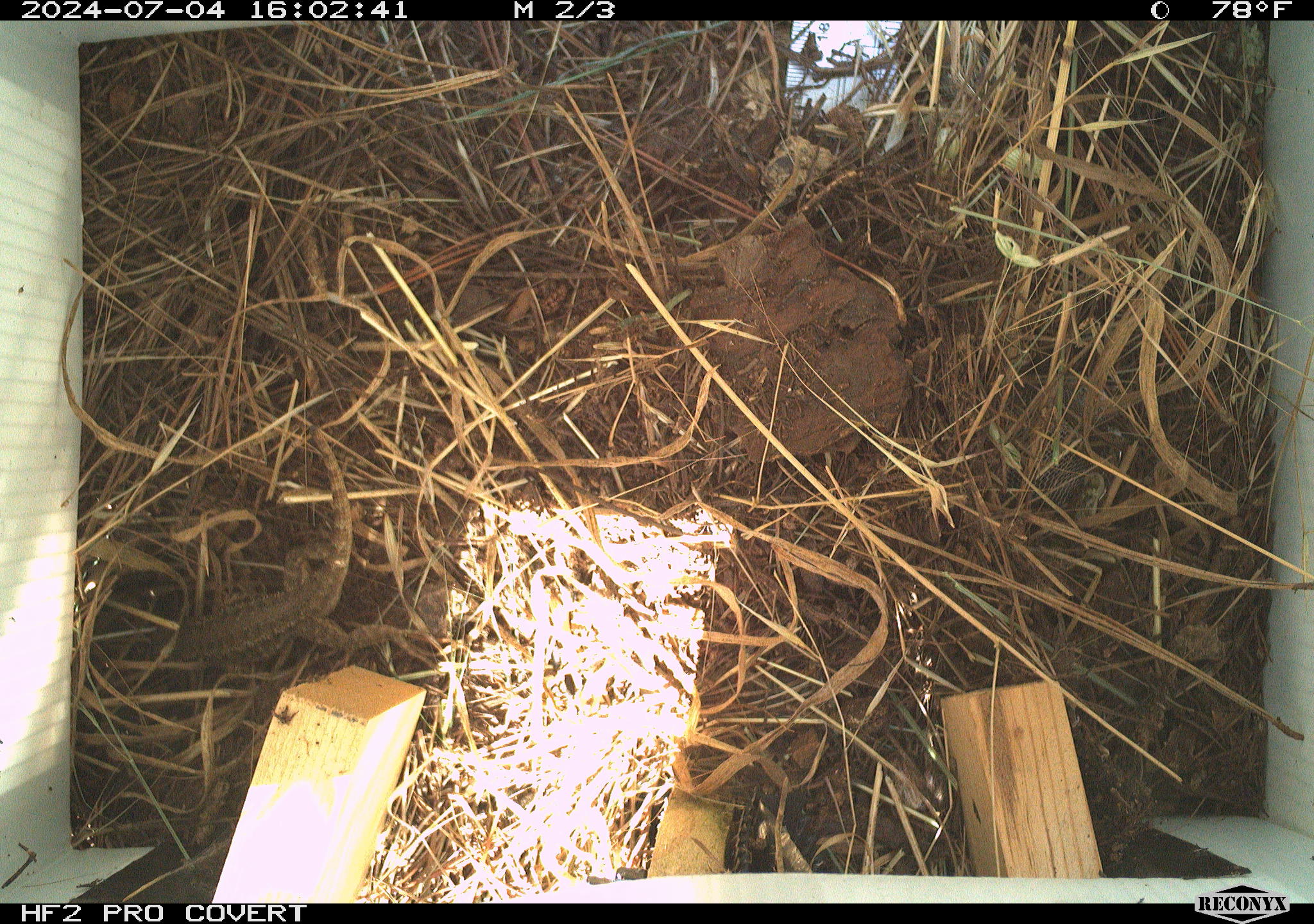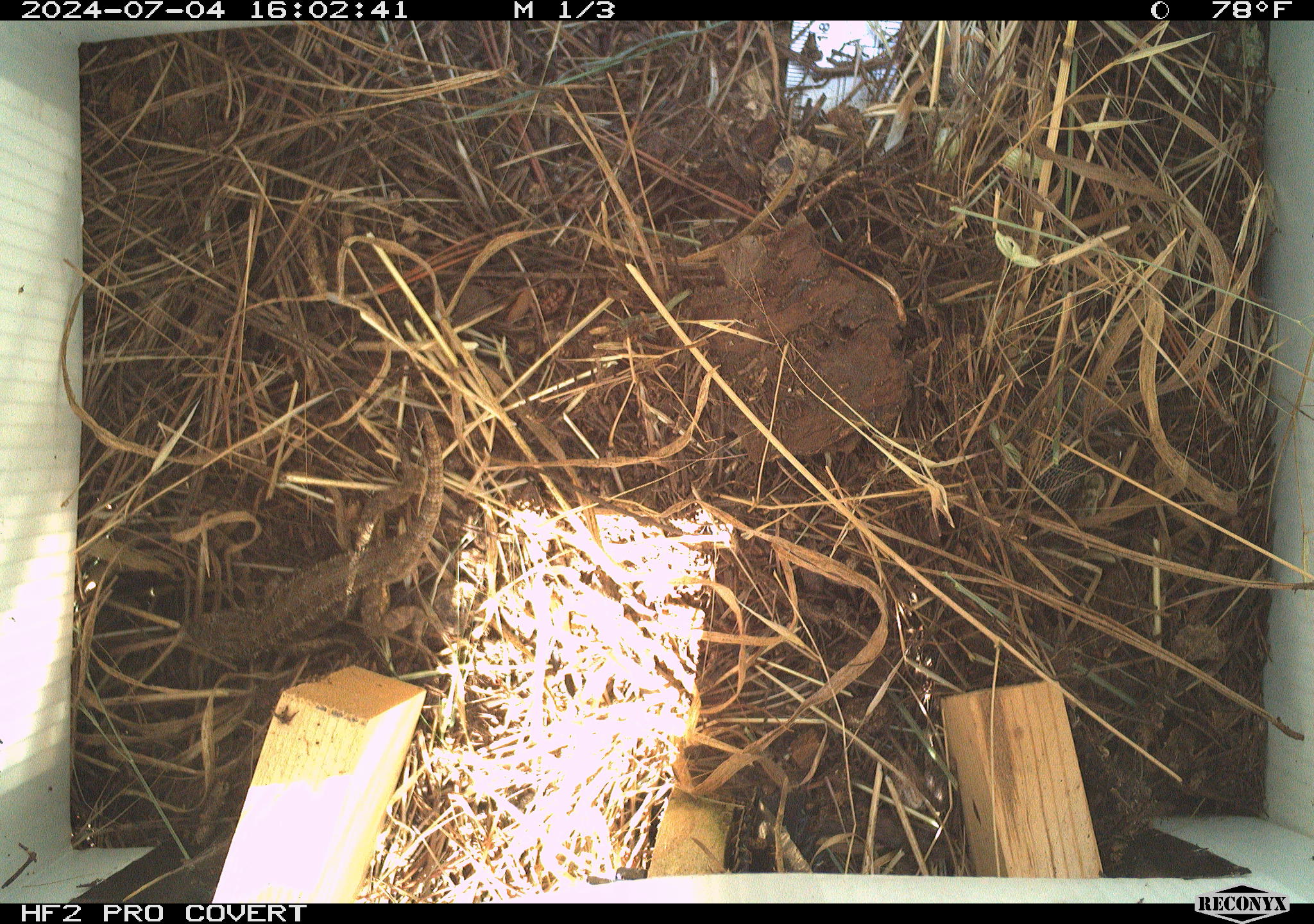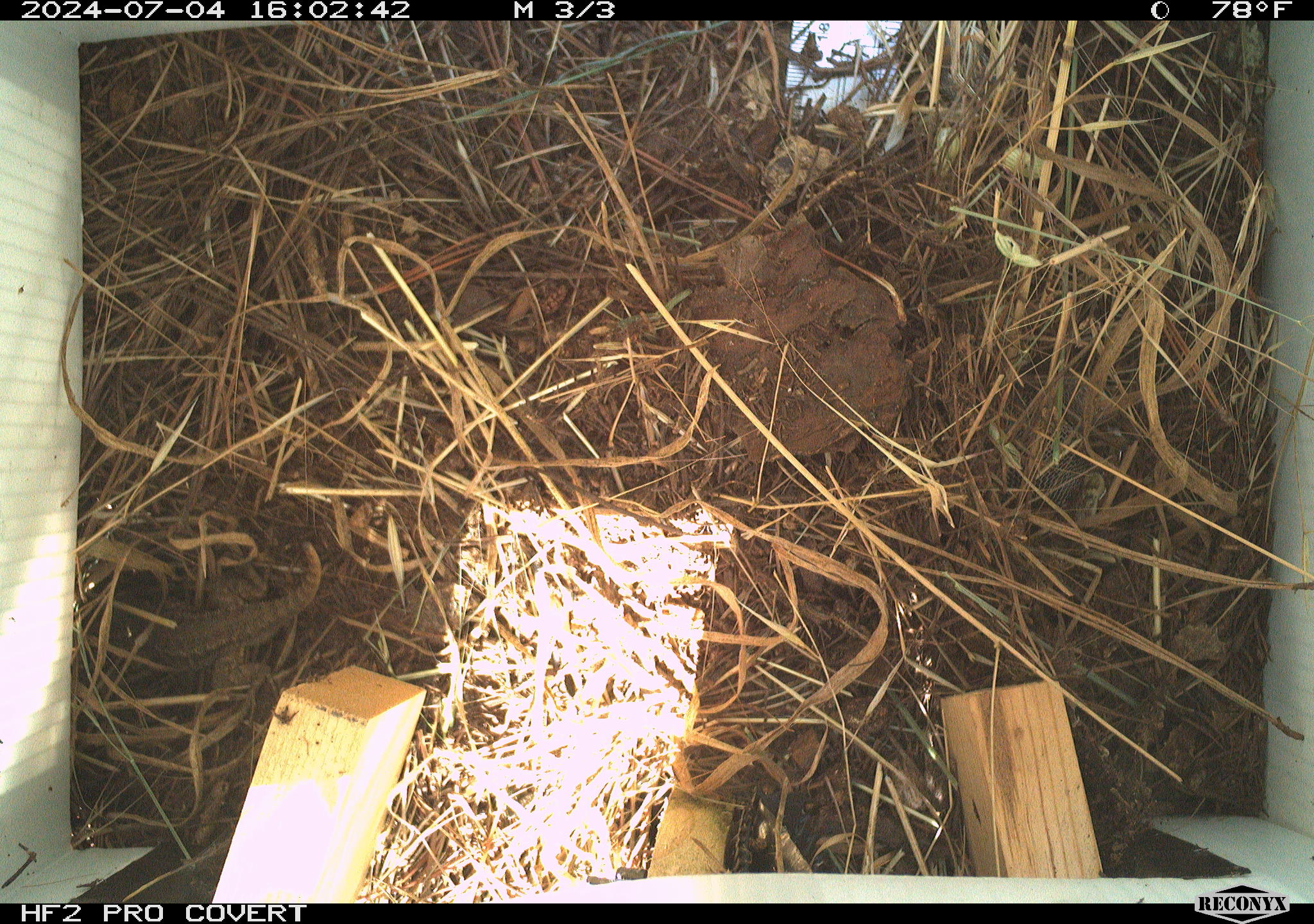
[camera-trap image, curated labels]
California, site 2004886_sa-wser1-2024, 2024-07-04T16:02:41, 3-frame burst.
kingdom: Animalia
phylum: Chordata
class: Reptilia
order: Squamata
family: Phrynosomatidae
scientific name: Phrynosomatidae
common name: phrynosomatid lizards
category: phrynosomatidae family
Phrynosomatidae family (phrynosomatid lizards) (Phrynosomatidae).